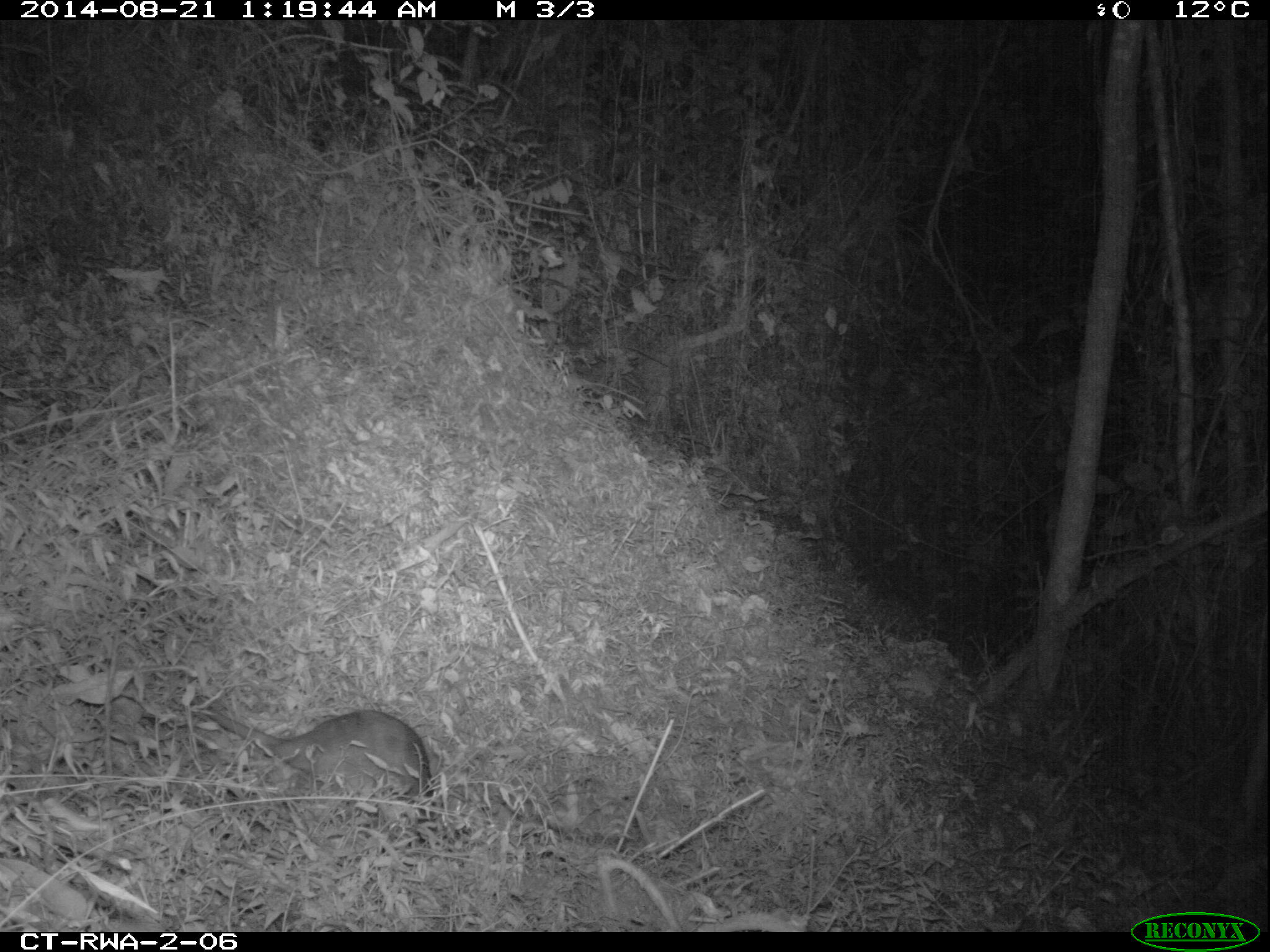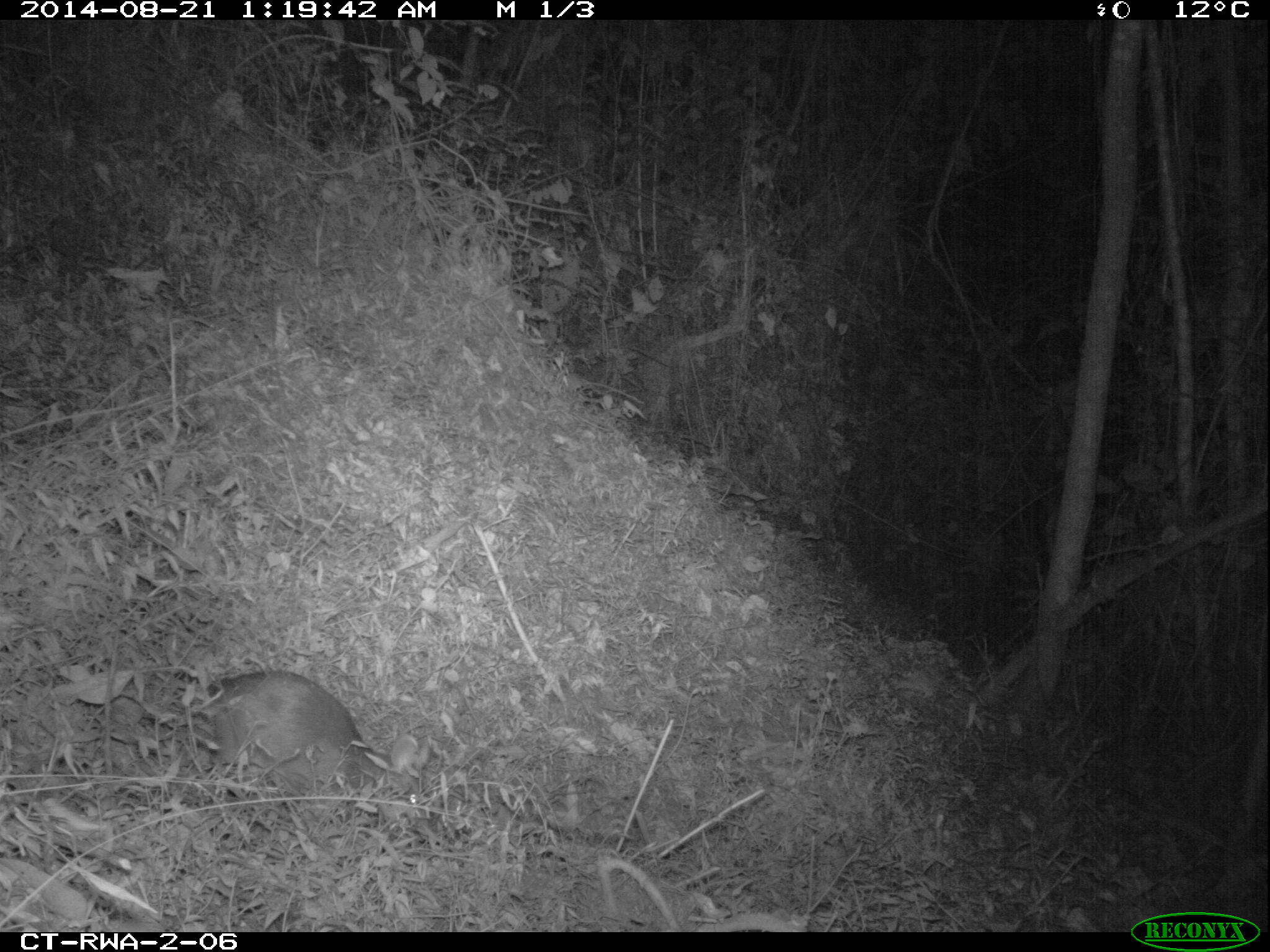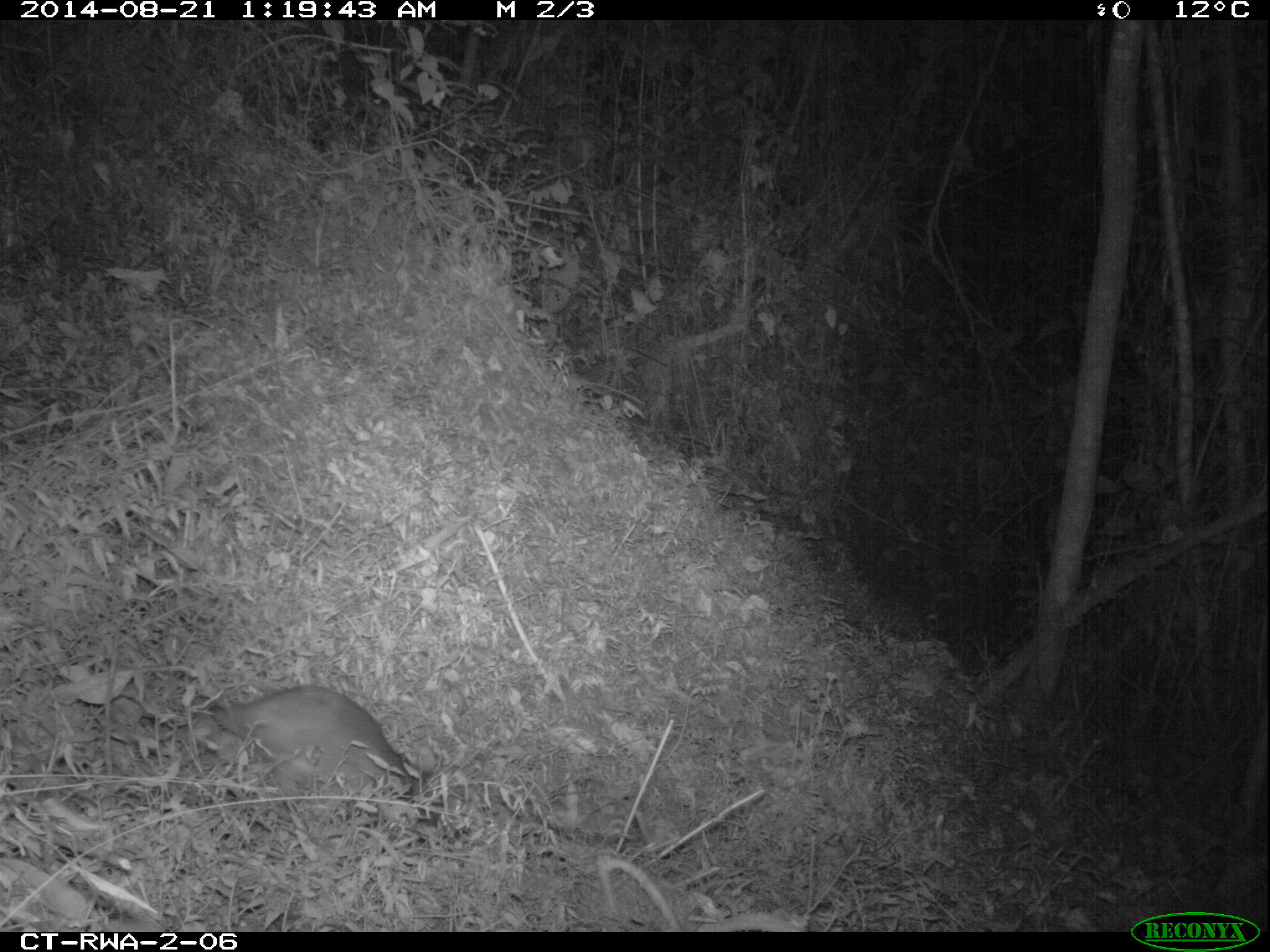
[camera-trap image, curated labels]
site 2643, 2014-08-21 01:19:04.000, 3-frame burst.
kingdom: Animalia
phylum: Chordata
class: Mammalia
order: Rodentia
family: Nesomyidae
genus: Cricetomys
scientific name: Cricetomys gambianus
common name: african giant pouched rat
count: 1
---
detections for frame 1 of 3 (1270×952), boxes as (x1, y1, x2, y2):
cricetomys gambianus: (187, 708, 435, 840)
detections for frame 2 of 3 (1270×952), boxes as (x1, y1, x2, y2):
cricetomys gambianus: (196, 668, 431, 824)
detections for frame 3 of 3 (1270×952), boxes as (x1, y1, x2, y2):
cricetomys gambianus: (201, 685, 459, 844)